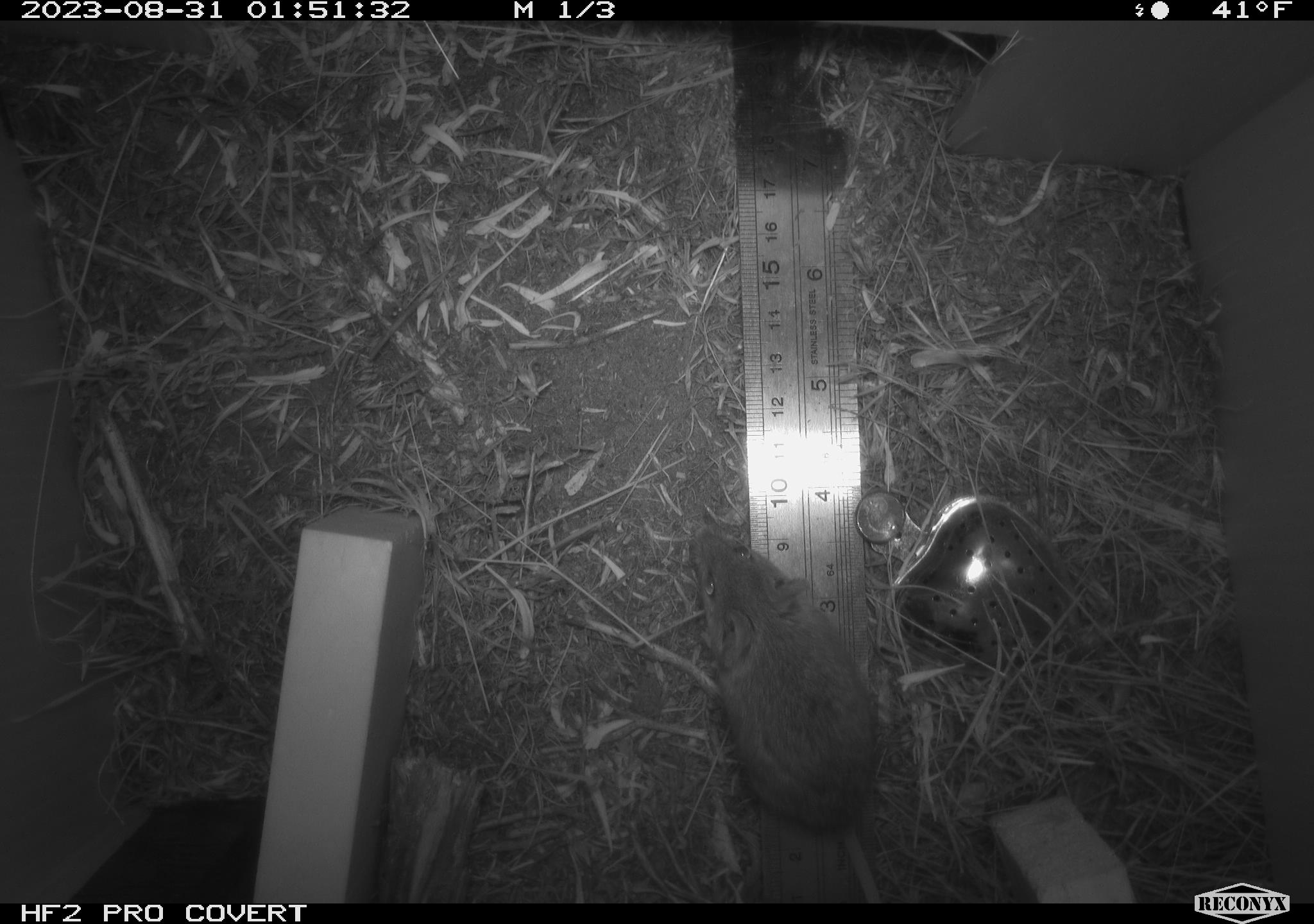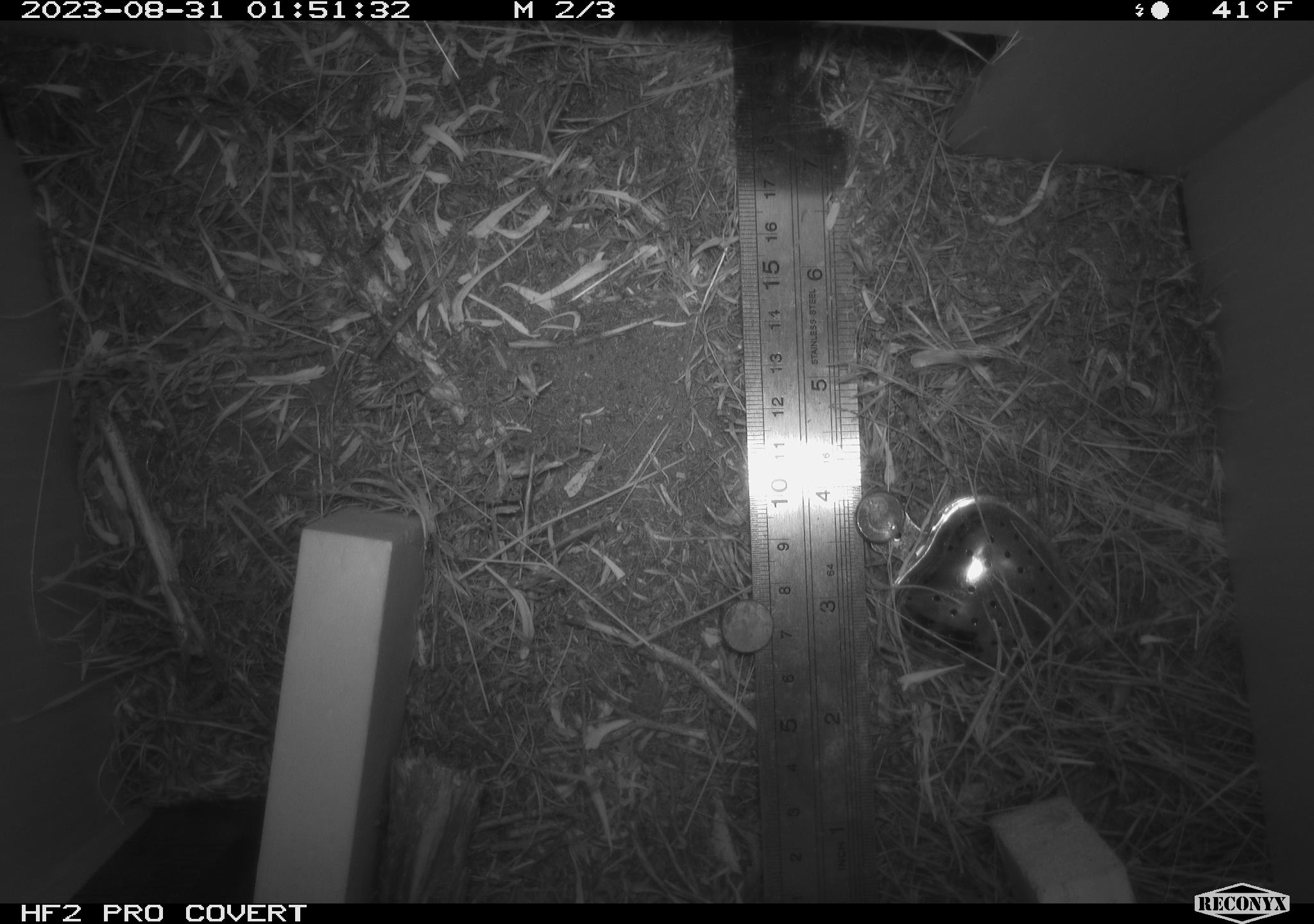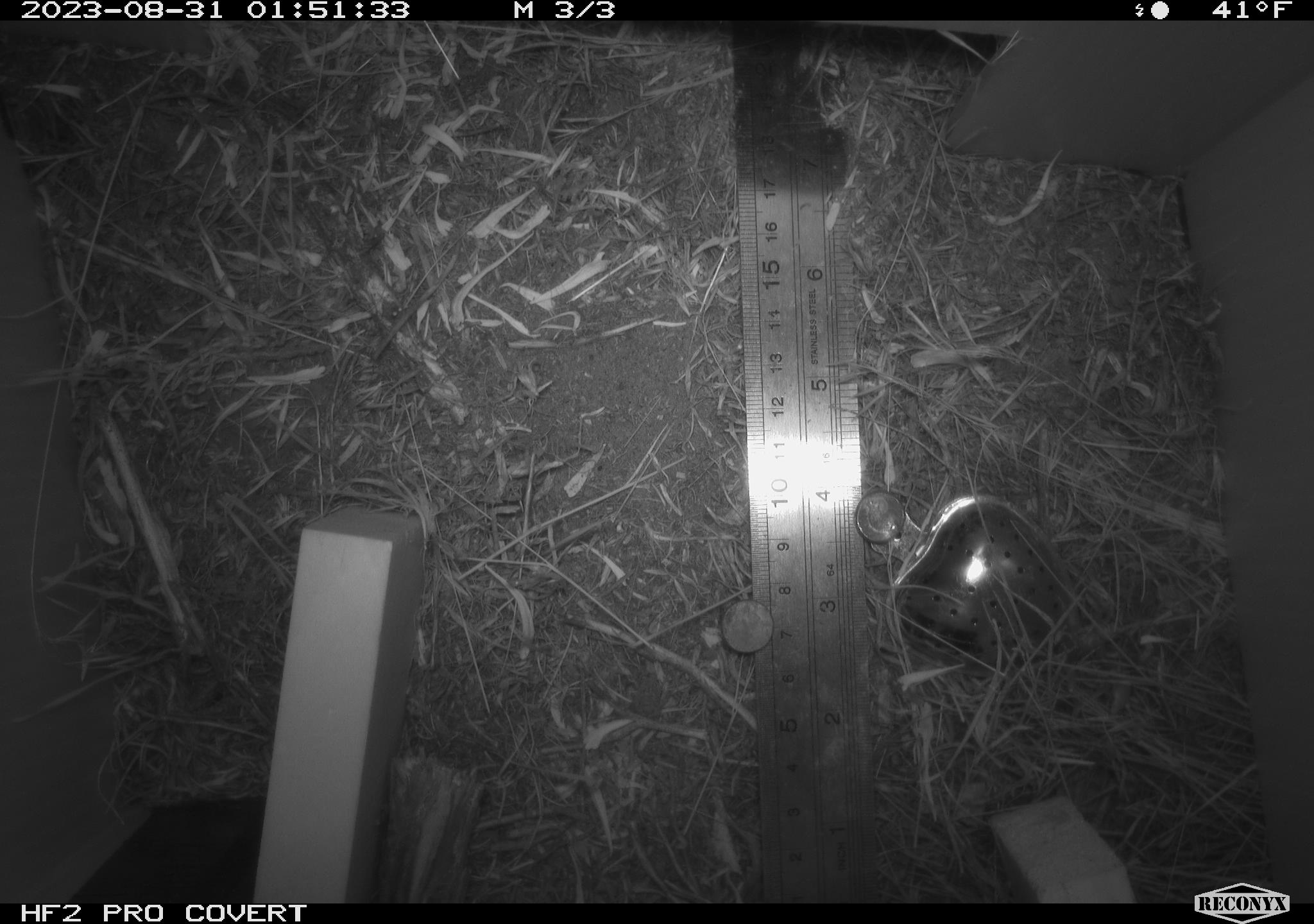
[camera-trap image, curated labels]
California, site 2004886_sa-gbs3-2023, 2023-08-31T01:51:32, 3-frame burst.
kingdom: Animalia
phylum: Chordata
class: Mammalia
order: Rodentia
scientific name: Rodentia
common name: mouse species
Mouse species (Rodentia).